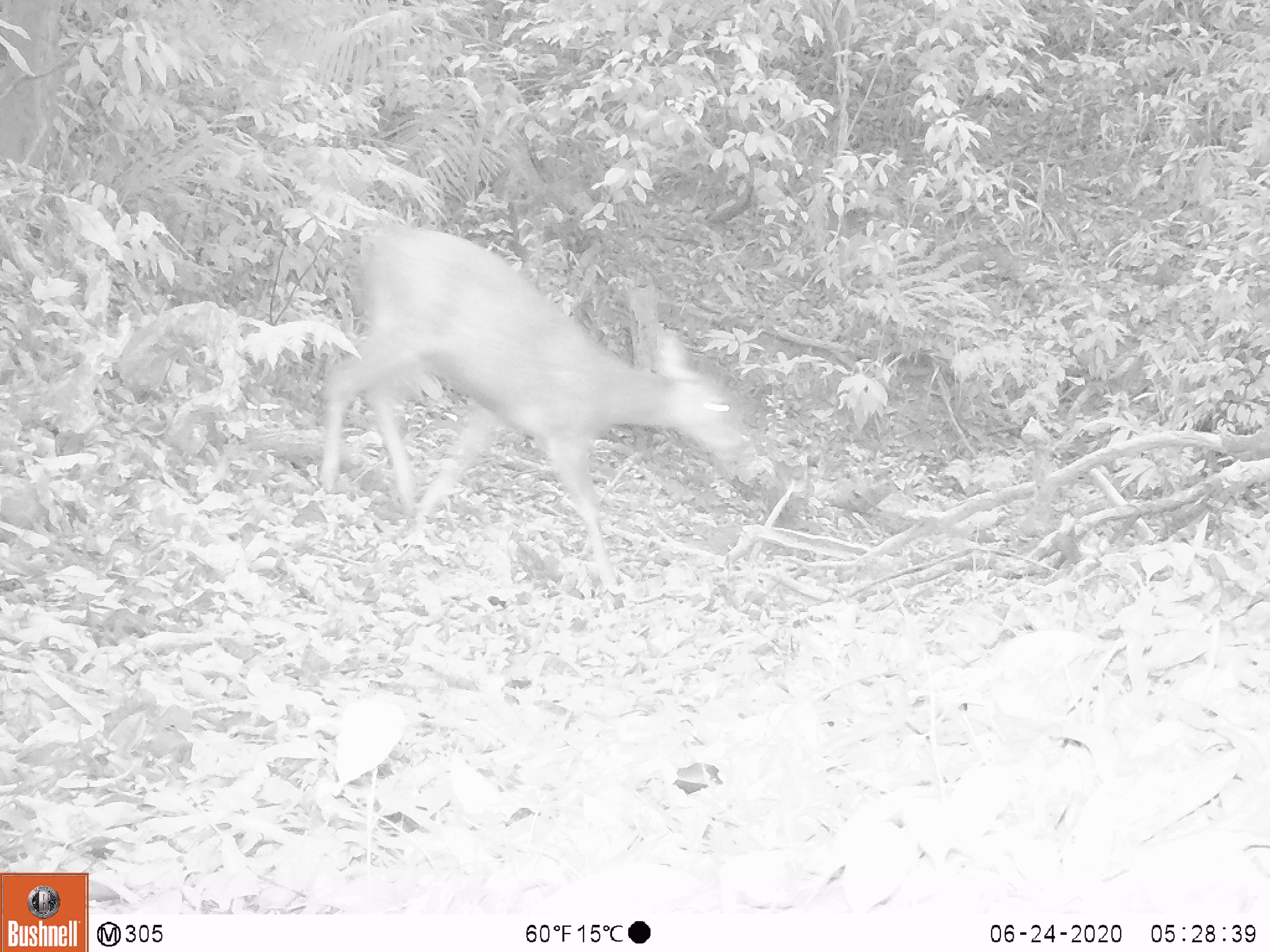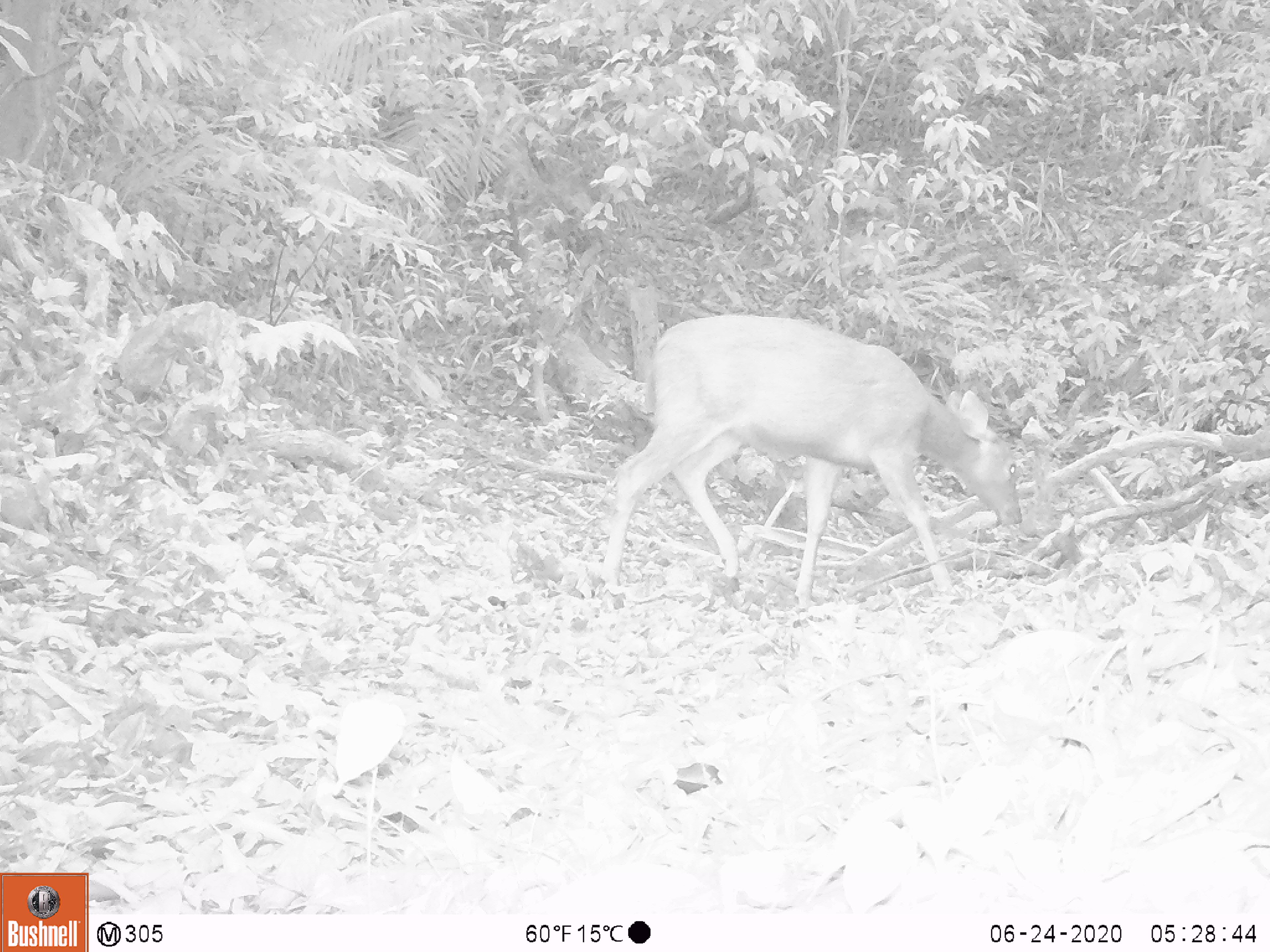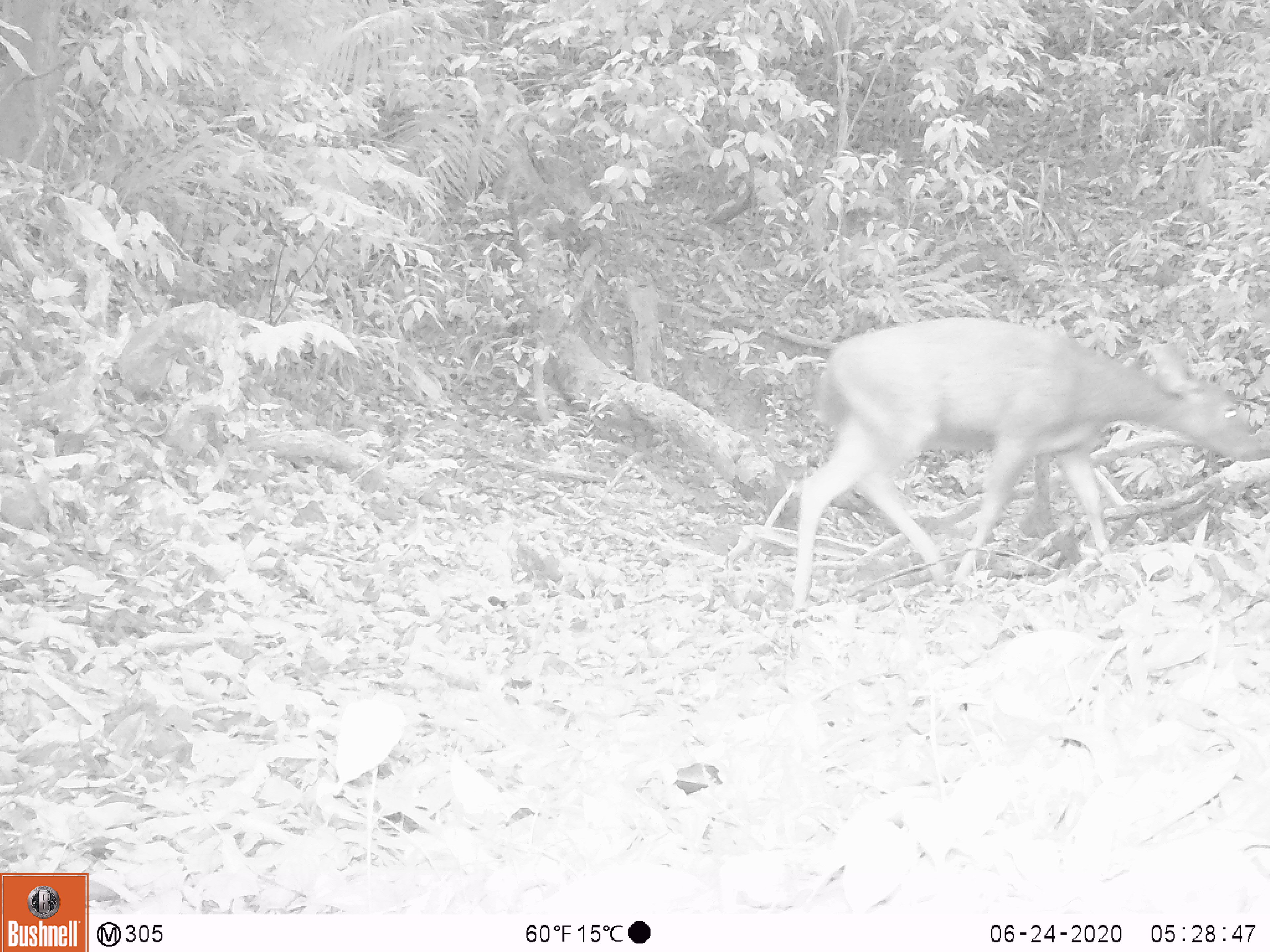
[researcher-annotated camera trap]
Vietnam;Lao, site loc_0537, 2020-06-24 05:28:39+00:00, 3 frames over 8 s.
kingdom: Animalia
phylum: Chordata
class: Mammalia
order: Artiodactyla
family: Cervidae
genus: Rusa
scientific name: Rusa unicolor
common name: sambar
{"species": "sambar (Rusa unicolor)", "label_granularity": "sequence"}